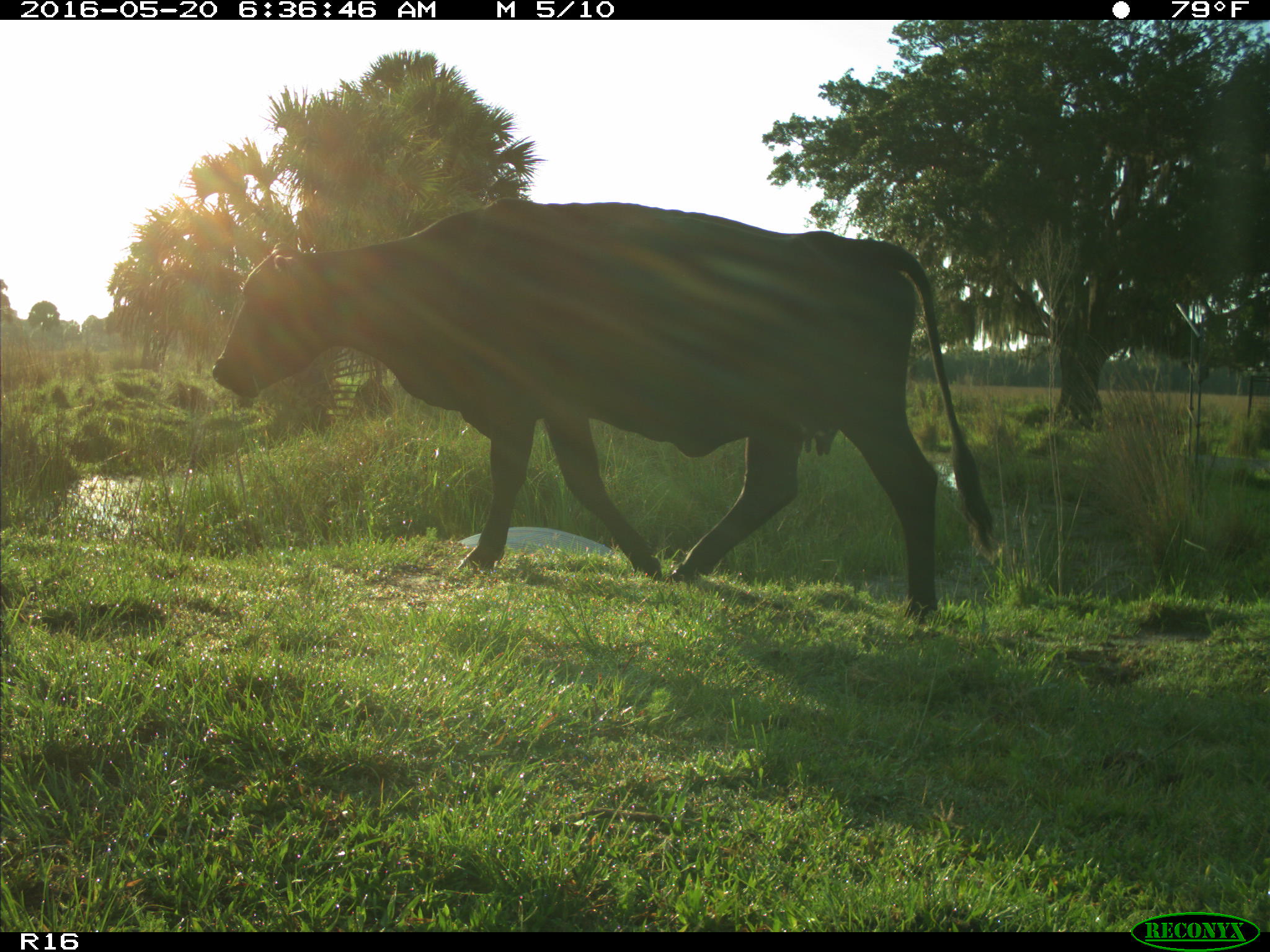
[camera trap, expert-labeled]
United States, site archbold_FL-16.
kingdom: Animalia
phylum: Chordata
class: Mammalia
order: Artiodactyla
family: Bovidae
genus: Bos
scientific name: Bos taurus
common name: domestic cow